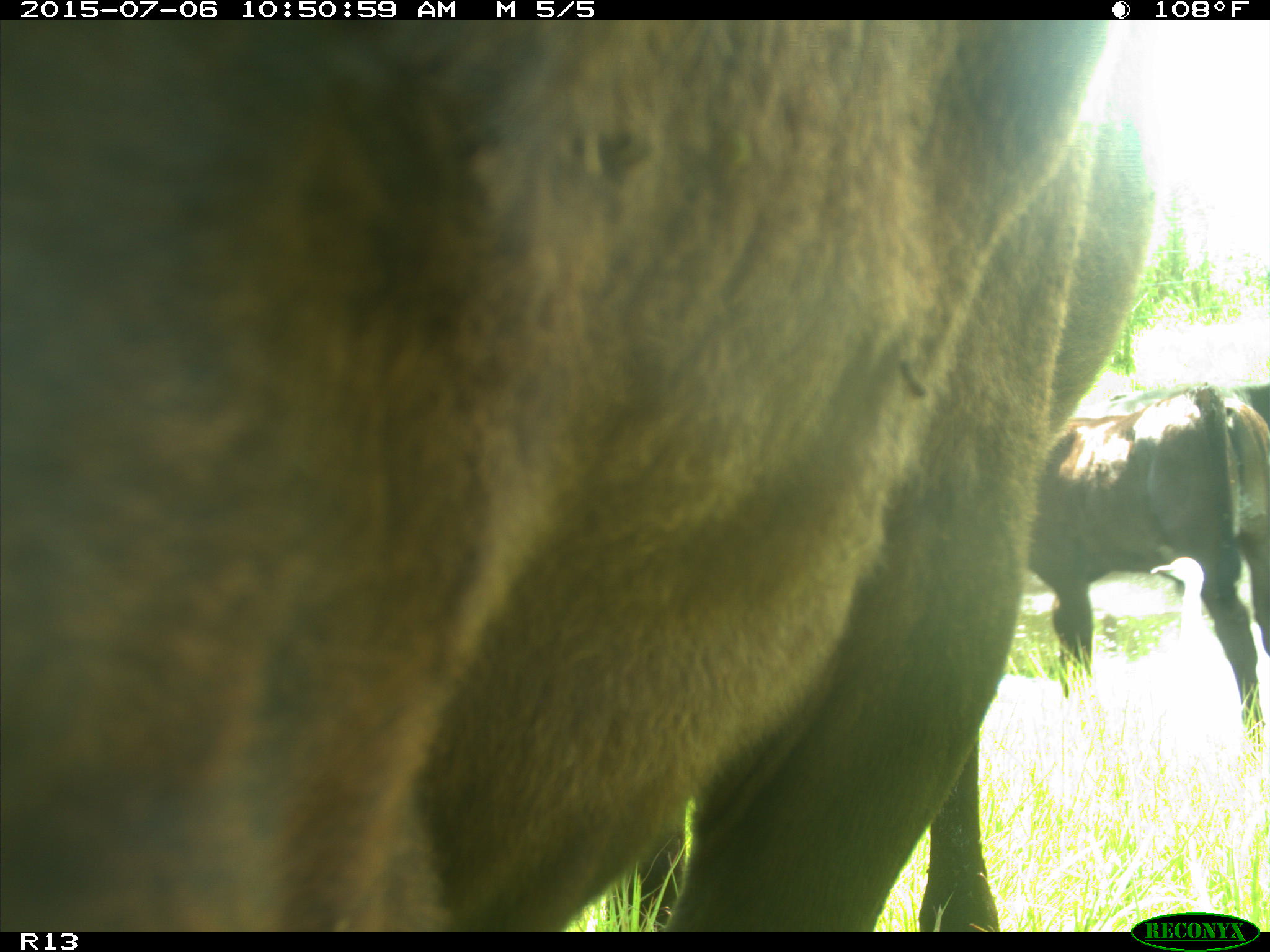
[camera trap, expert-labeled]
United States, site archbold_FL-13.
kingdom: Animalia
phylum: Chordata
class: Mammalia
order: Artiodactyla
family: Bovidae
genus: Bos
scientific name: Bos taurus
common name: domestic cow